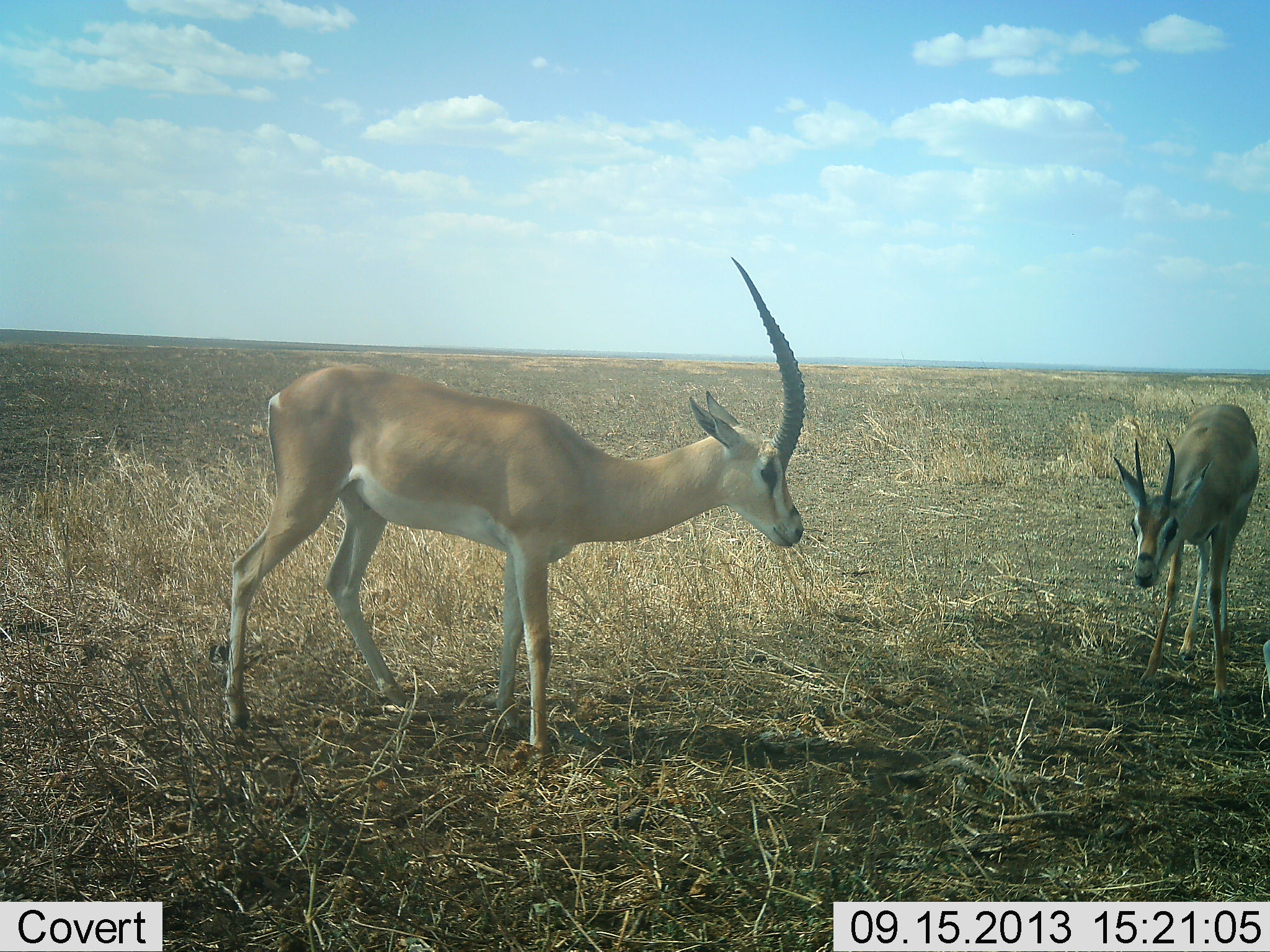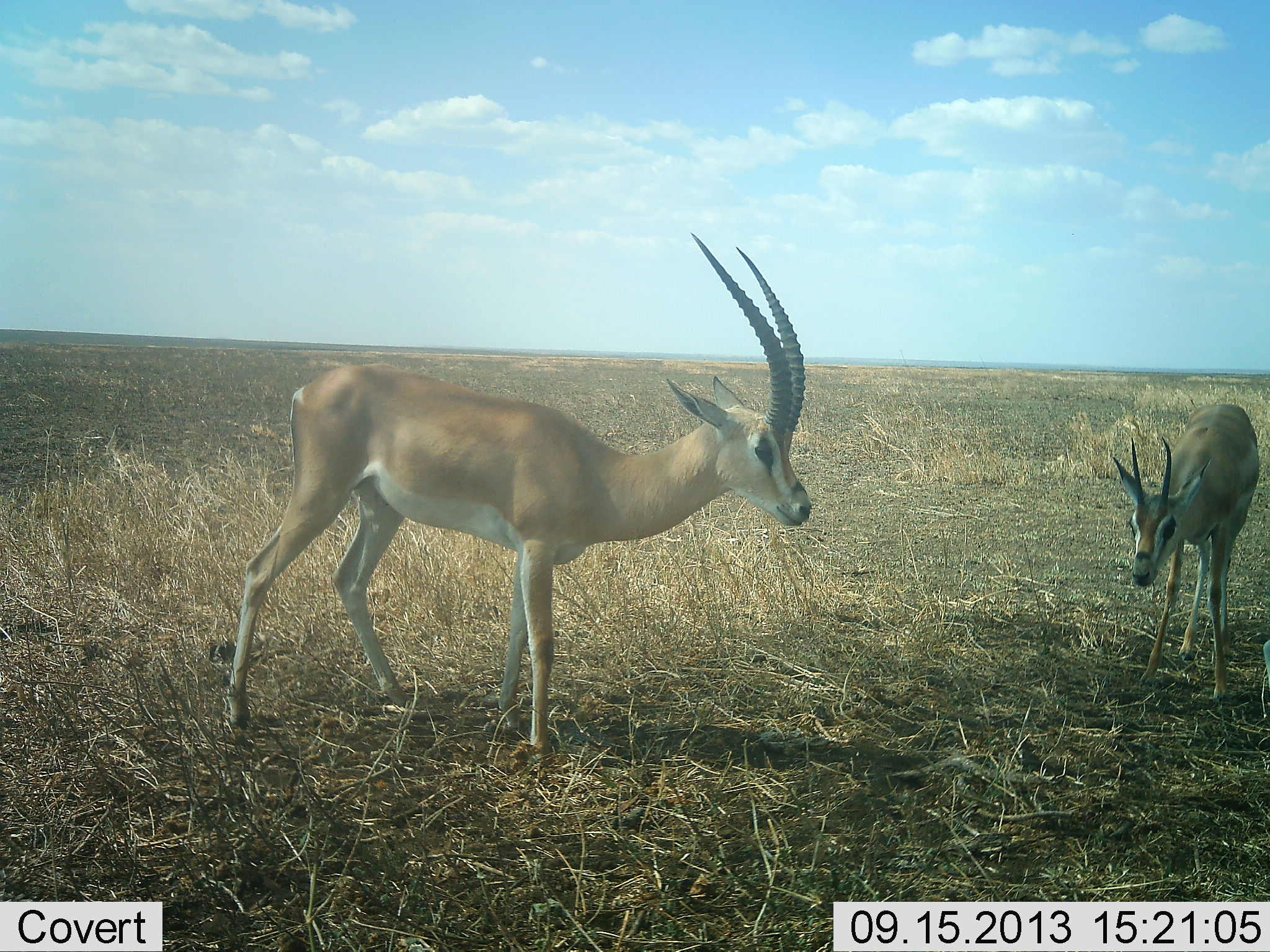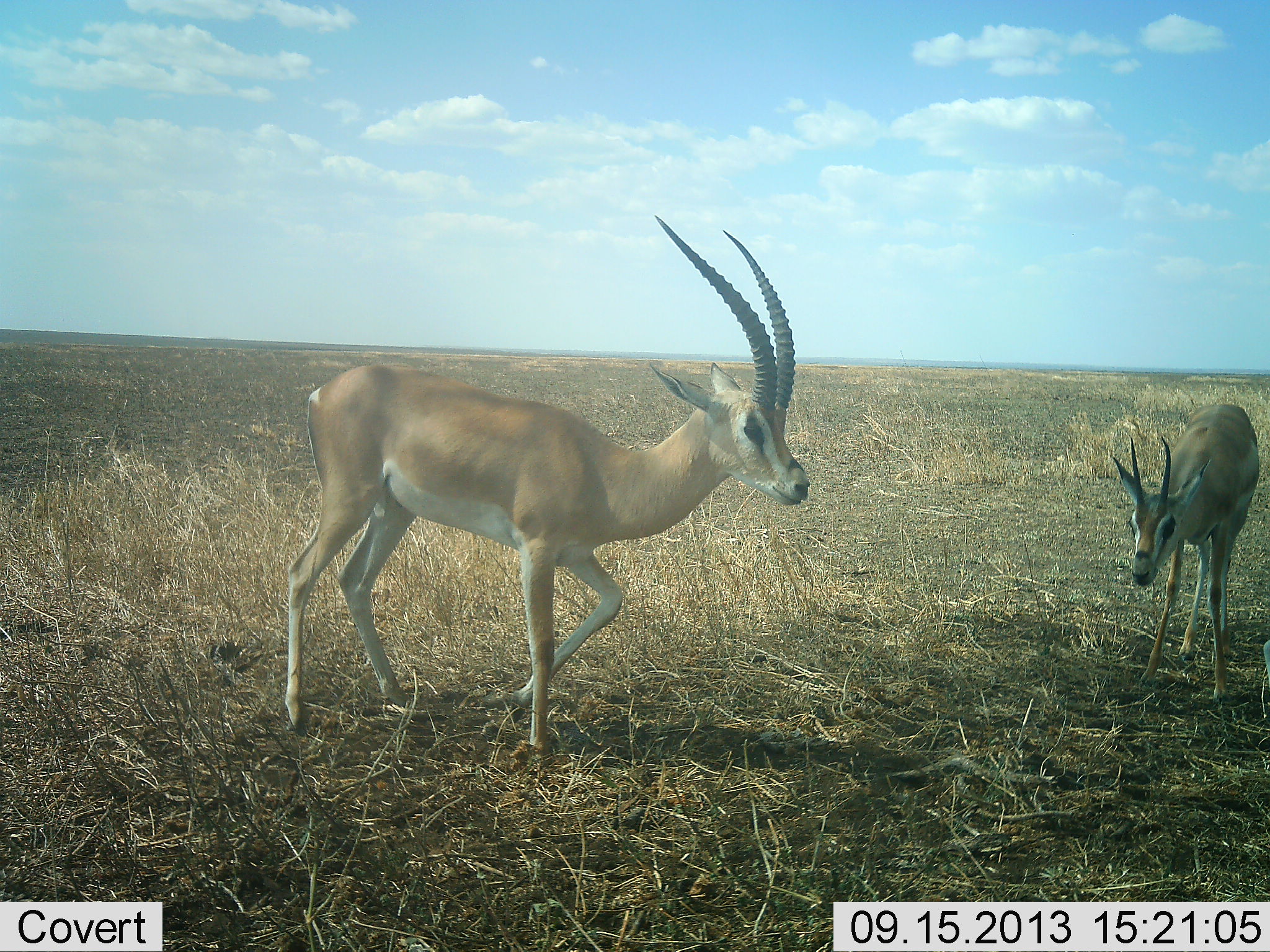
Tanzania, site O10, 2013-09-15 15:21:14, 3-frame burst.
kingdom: Animalia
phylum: Chordata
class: Mammalia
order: Artiodactyla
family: Bovidae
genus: Nanger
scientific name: Nanger granti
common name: grant's gazelle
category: gazellegrants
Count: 2.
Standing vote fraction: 100%.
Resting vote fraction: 0%.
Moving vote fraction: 18%.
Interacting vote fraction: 0%.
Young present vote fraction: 9%.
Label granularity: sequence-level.